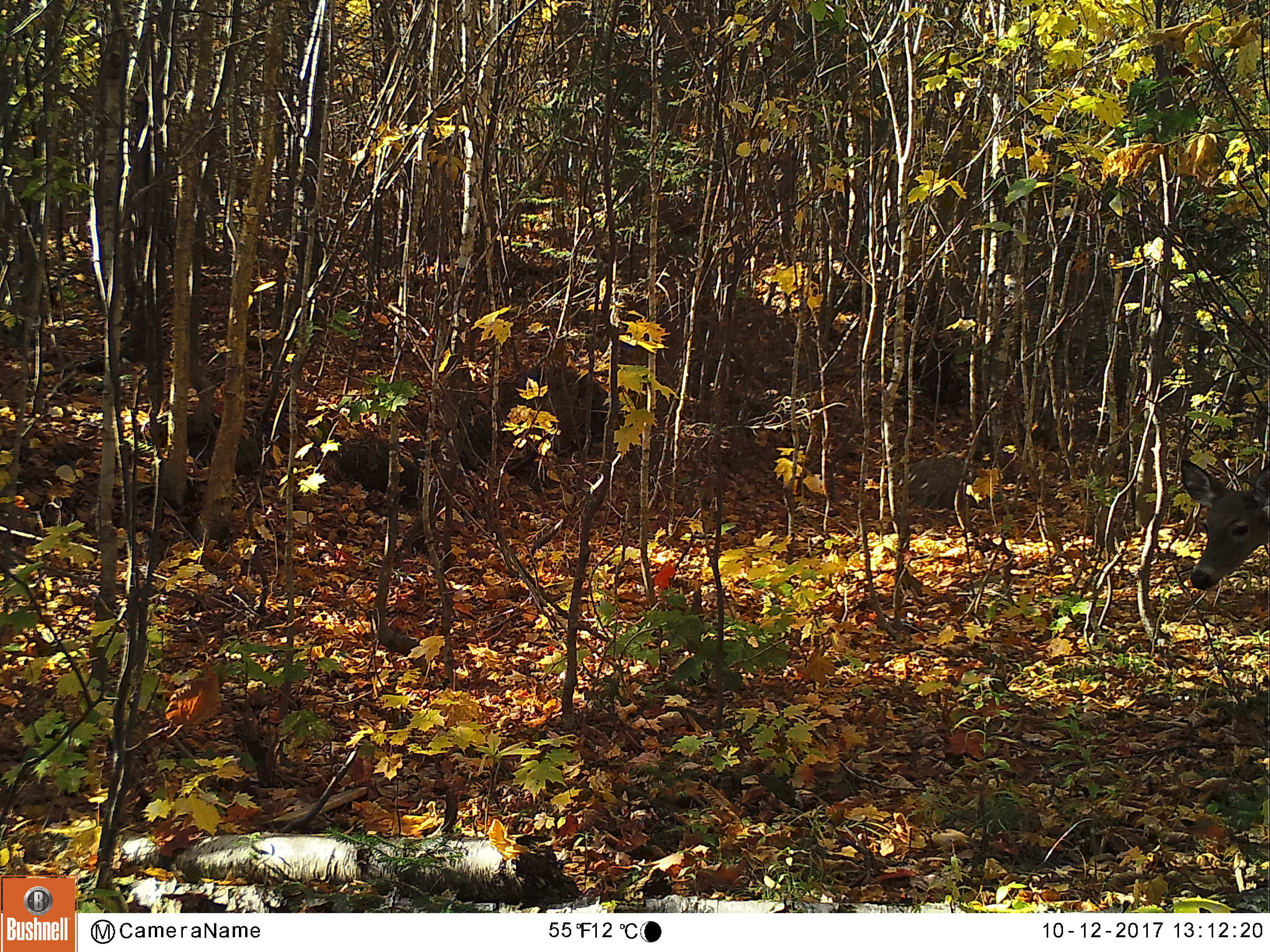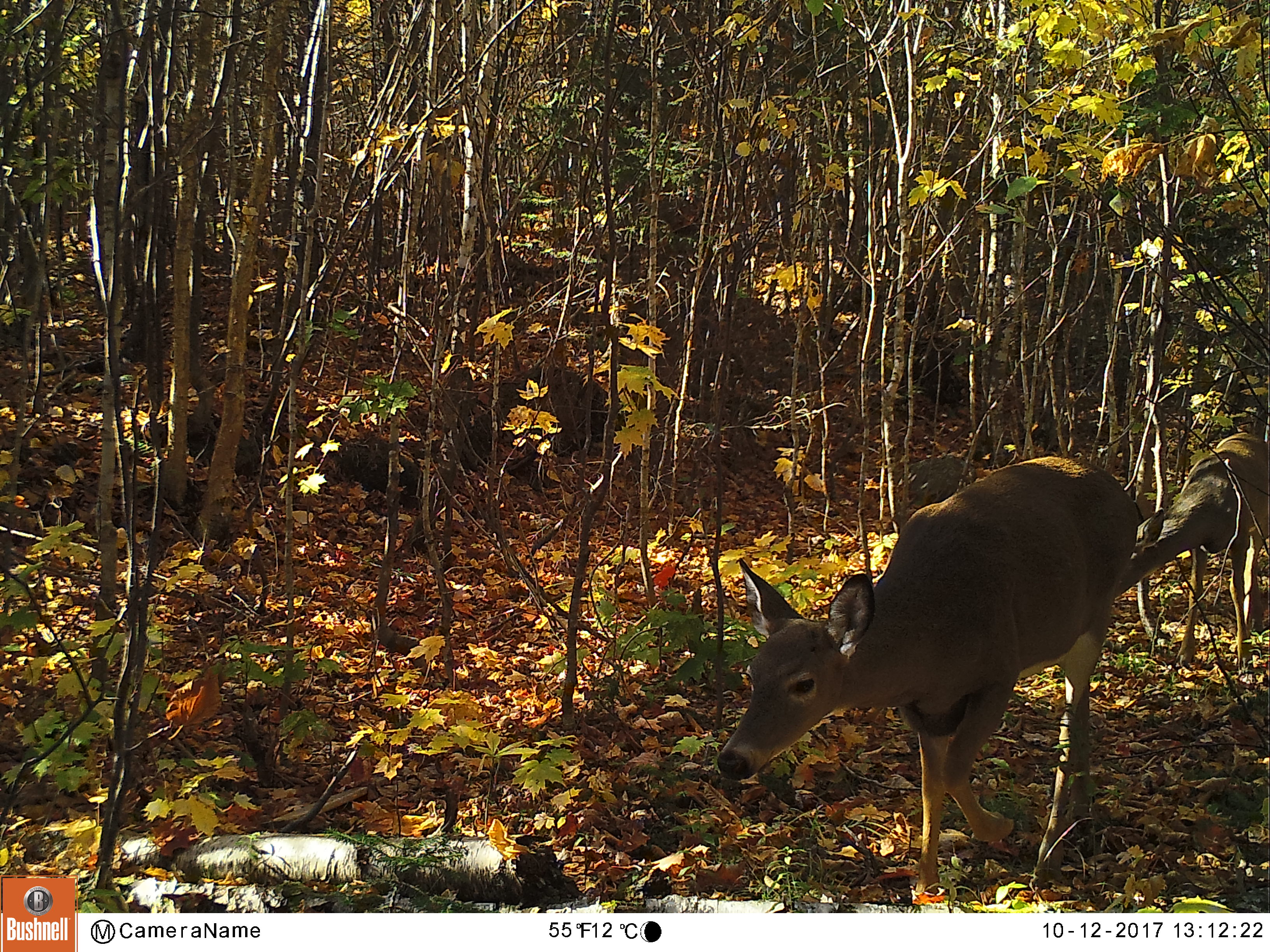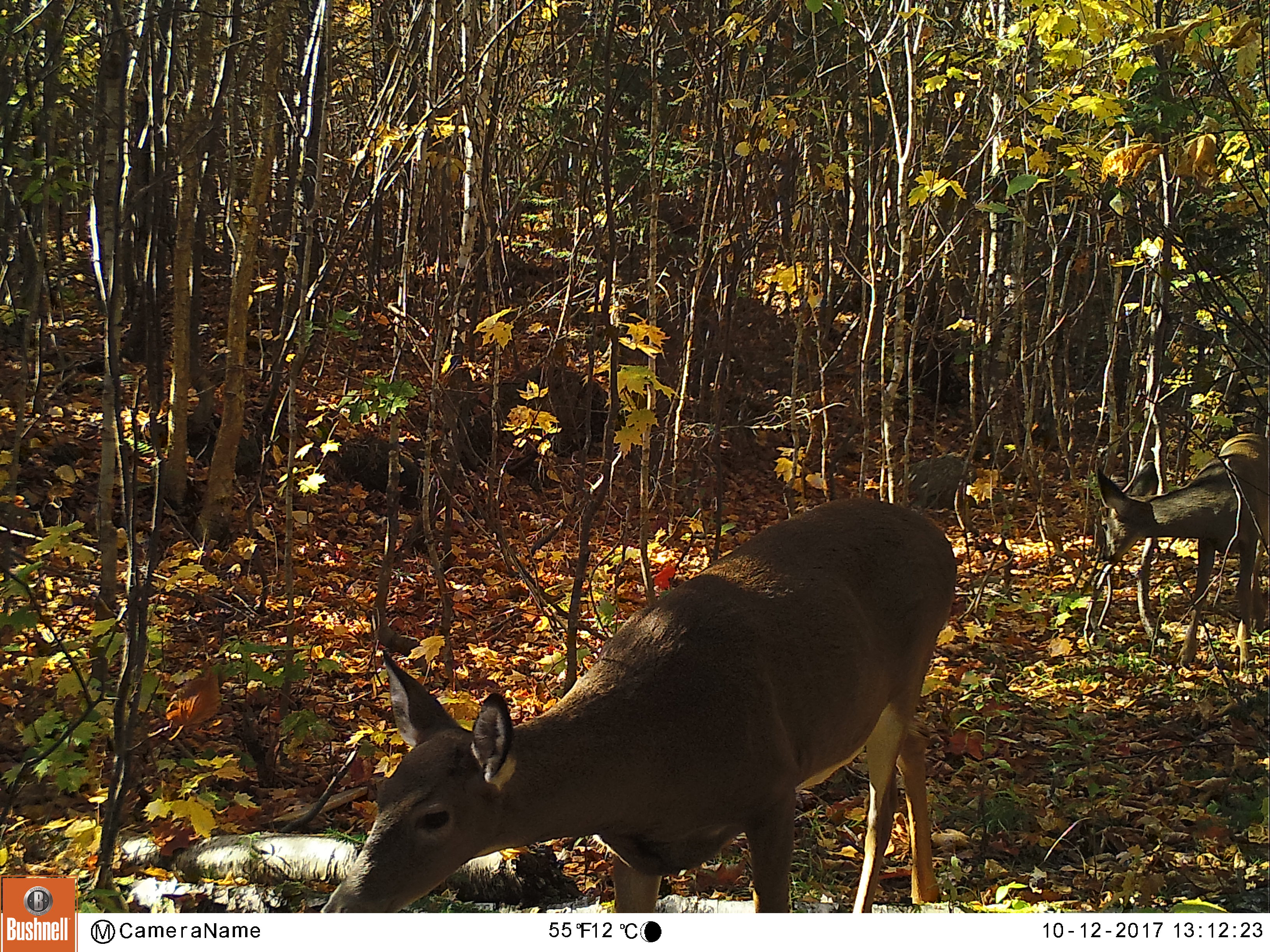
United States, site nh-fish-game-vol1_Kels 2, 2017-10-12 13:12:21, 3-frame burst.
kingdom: Animalia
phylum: Chordata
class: Mammalia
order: Artiodactyla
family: Cervidae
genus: Odocoileus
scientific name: Odocoileus virginianus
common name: white-tailed deer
White-tailed deer (Odocoileus virginianus).